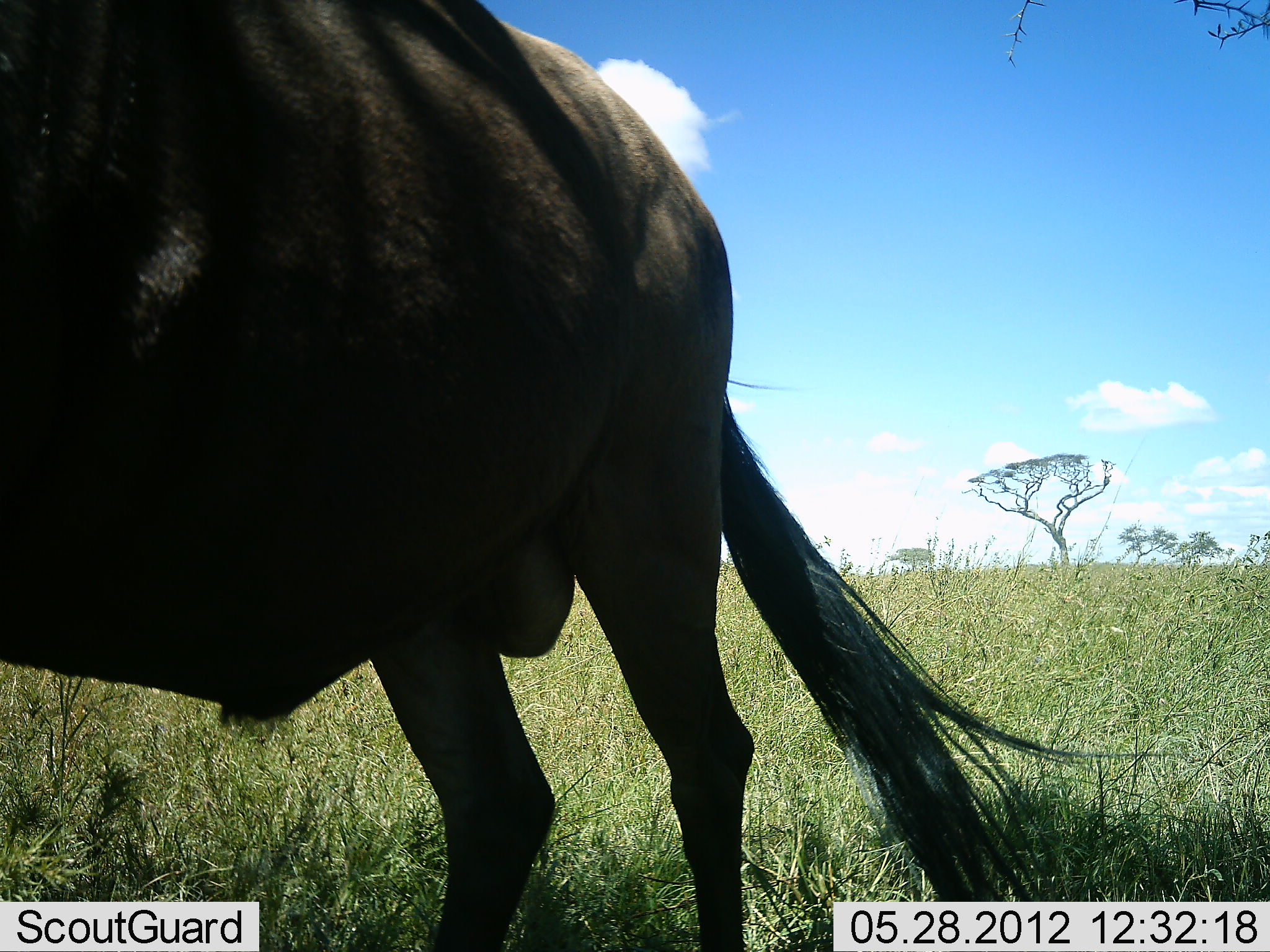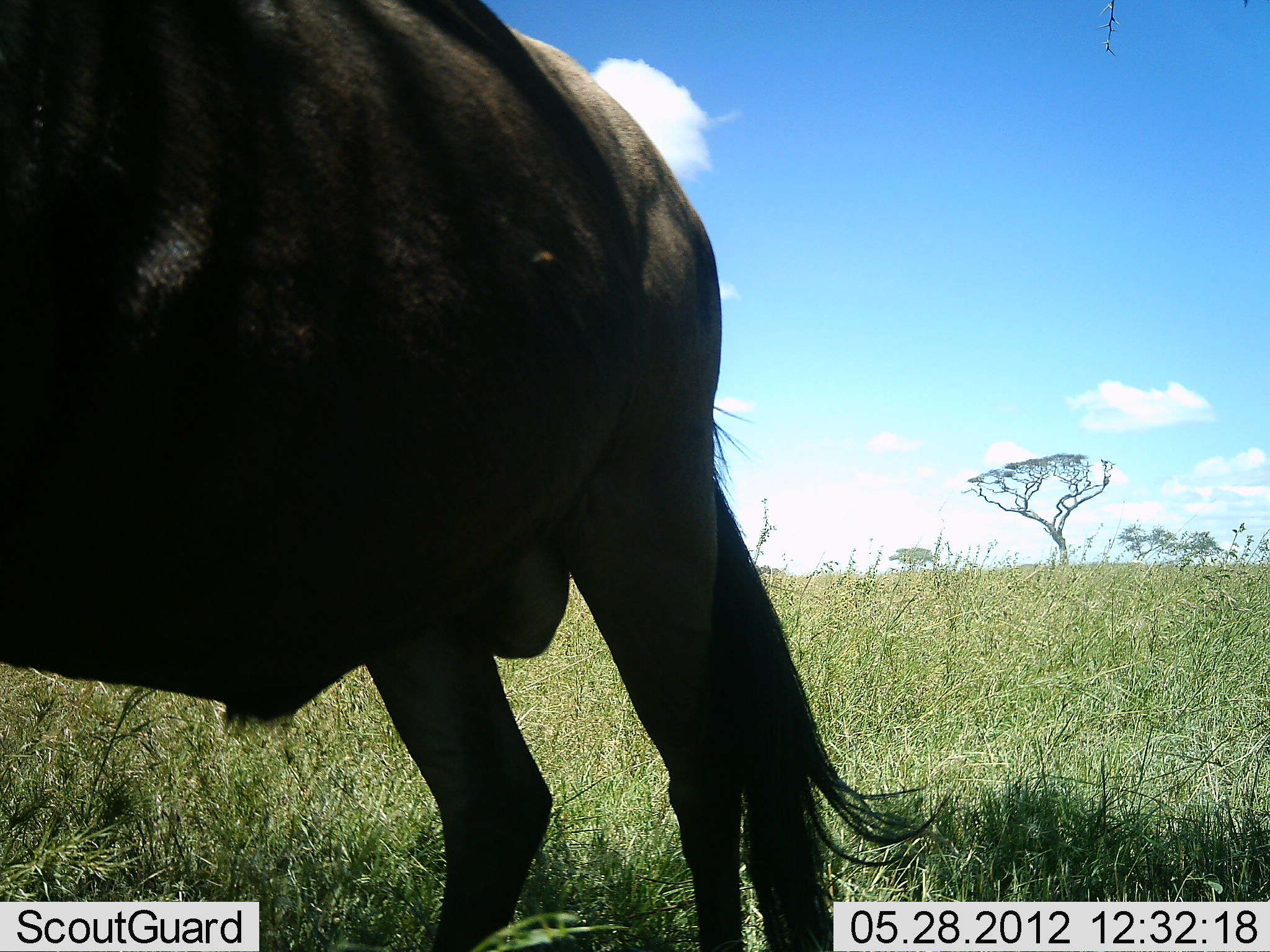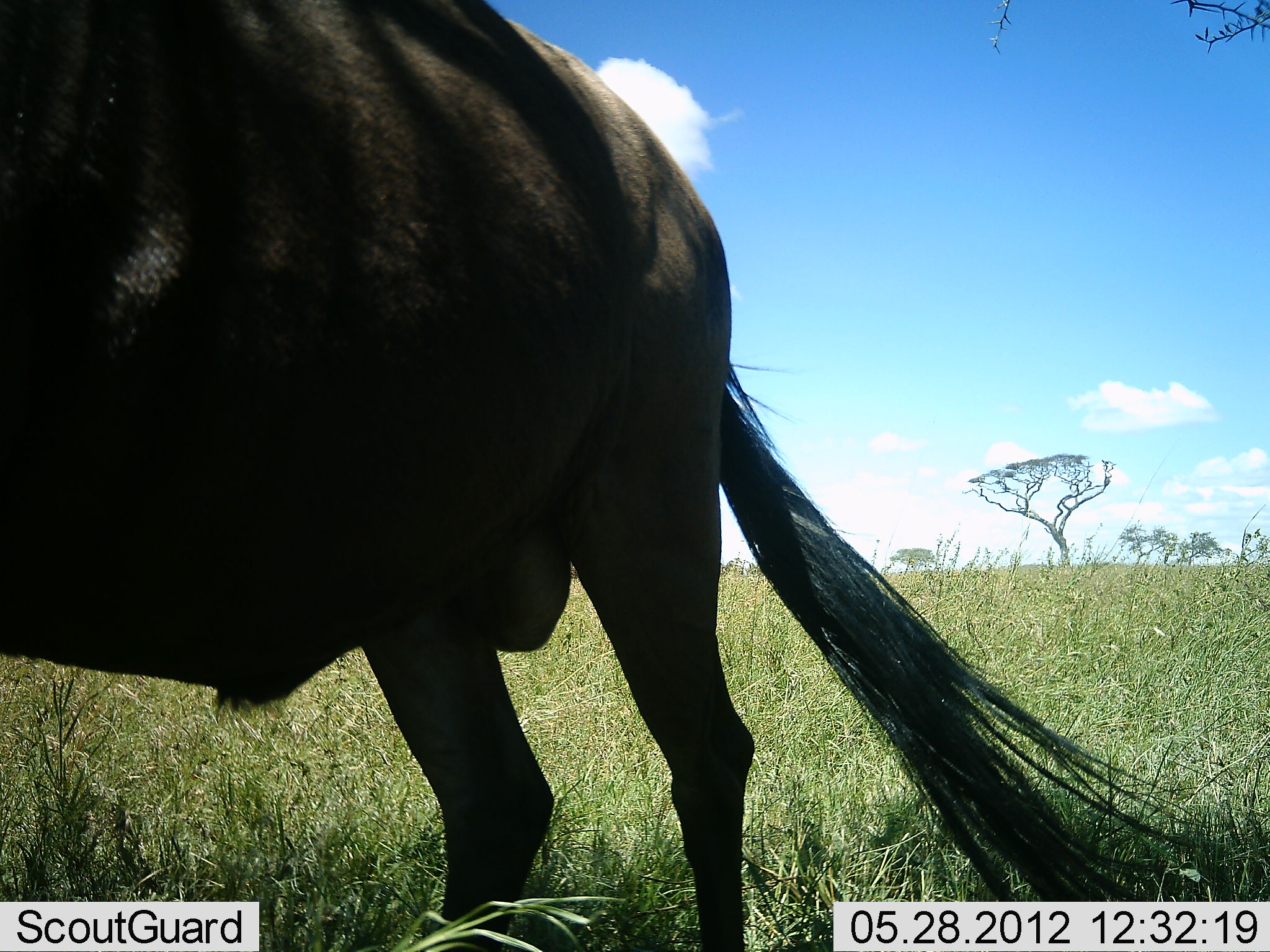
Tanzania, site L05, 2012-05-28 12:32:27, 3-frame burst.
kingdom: Animalia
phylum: Chordata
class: Mammalia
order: Artiodactyla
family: Bovidae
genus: Connochaetes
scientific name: Connochaetes taurinus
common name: blue wildebeest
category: wildebeest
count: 1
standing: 100%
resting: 0%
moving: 0%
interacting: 0%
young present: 0%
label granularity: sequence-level